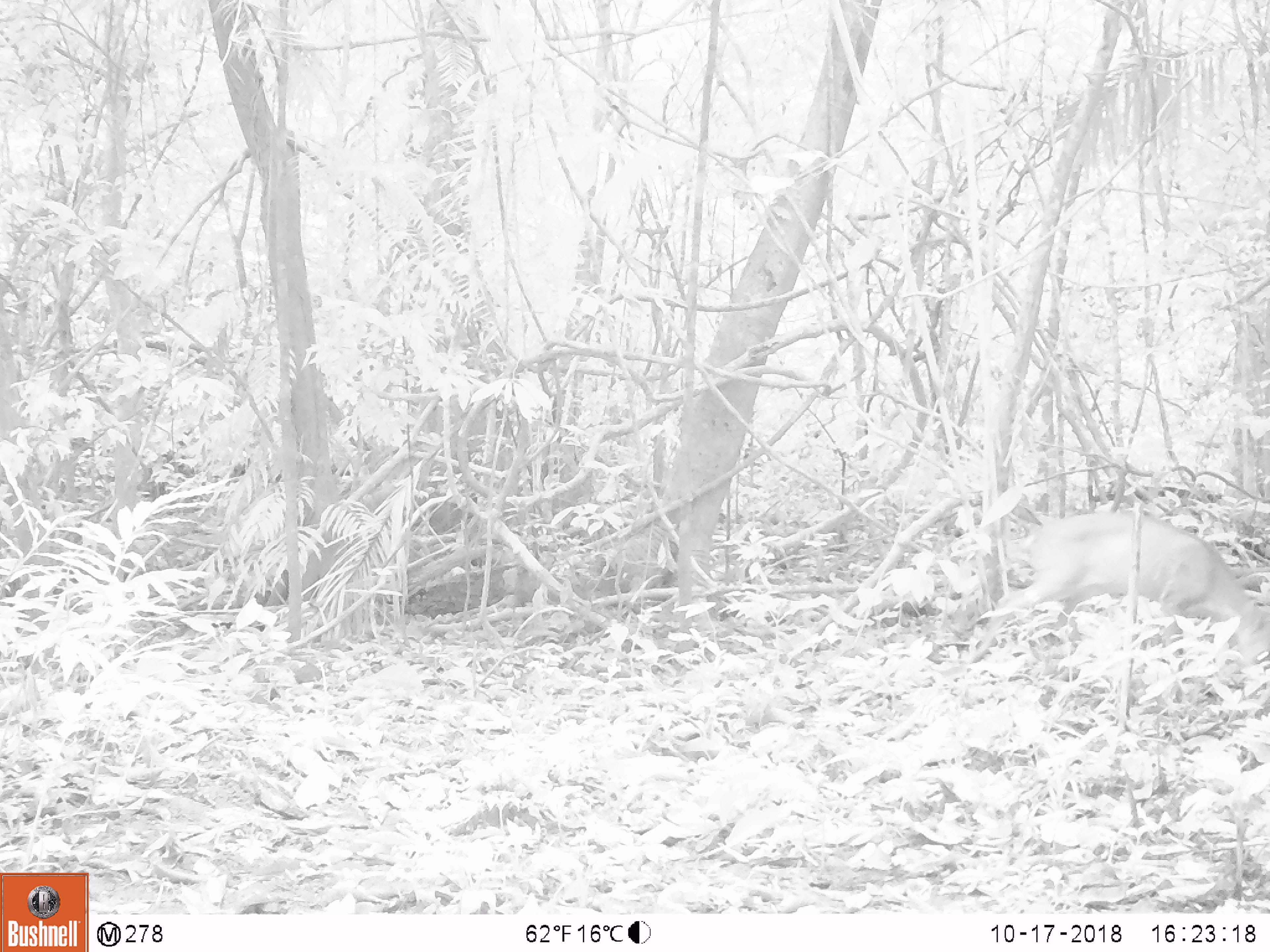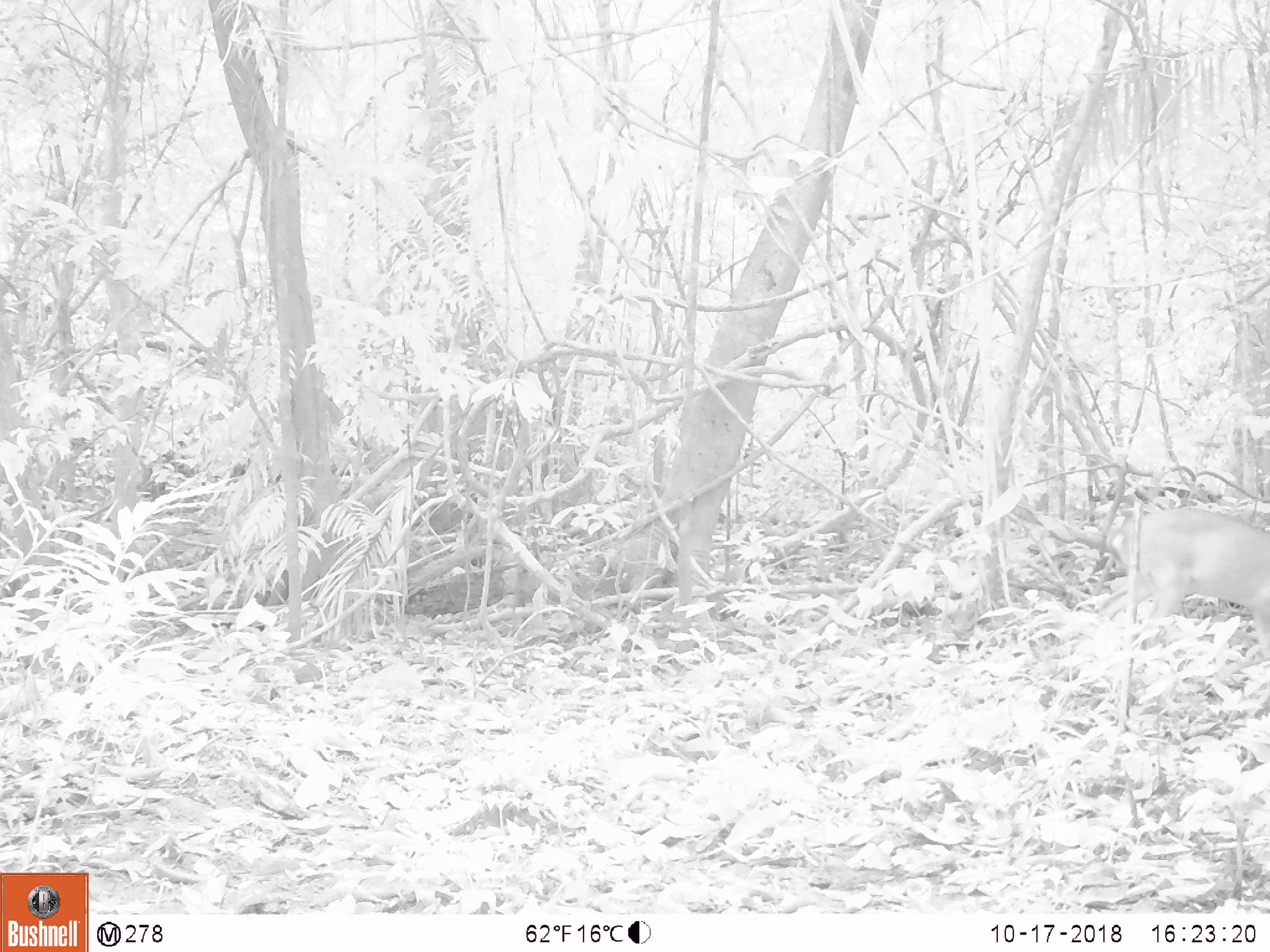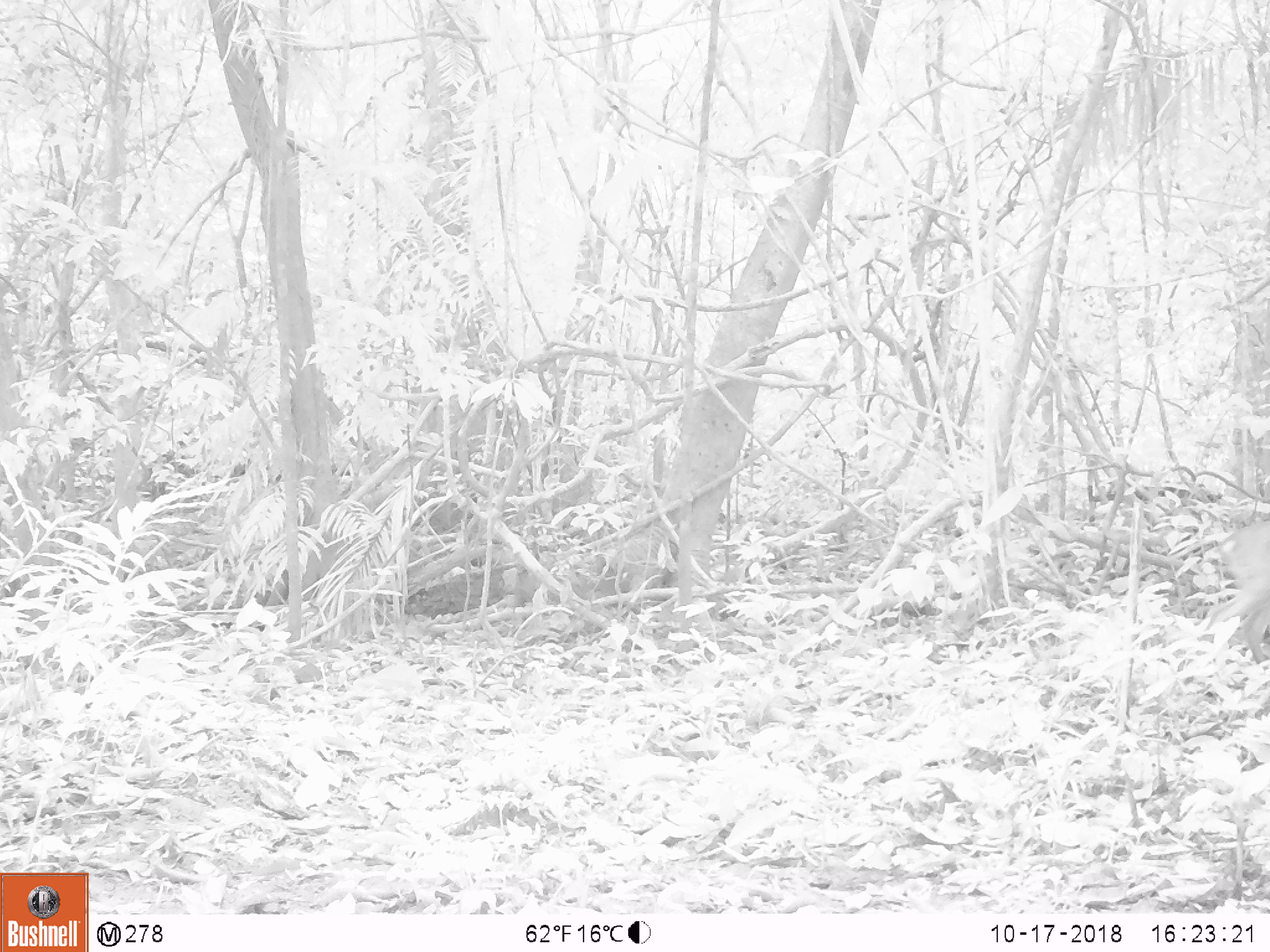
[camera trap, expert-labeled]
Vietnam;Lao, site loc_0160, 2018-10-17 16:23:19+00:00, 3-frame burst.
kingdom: Animalia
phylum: Chordata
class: Mammalia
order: Artiodactyla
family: Cervidae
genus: Muntiacus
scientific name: Muntiacus vuquangensis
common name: large-antlered muntjac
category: large antlered muntjac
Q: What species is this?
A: Large antlered muntjac (large-antlered muntjac) (Muntiacus vuquangensis).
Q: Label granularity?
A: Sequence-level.